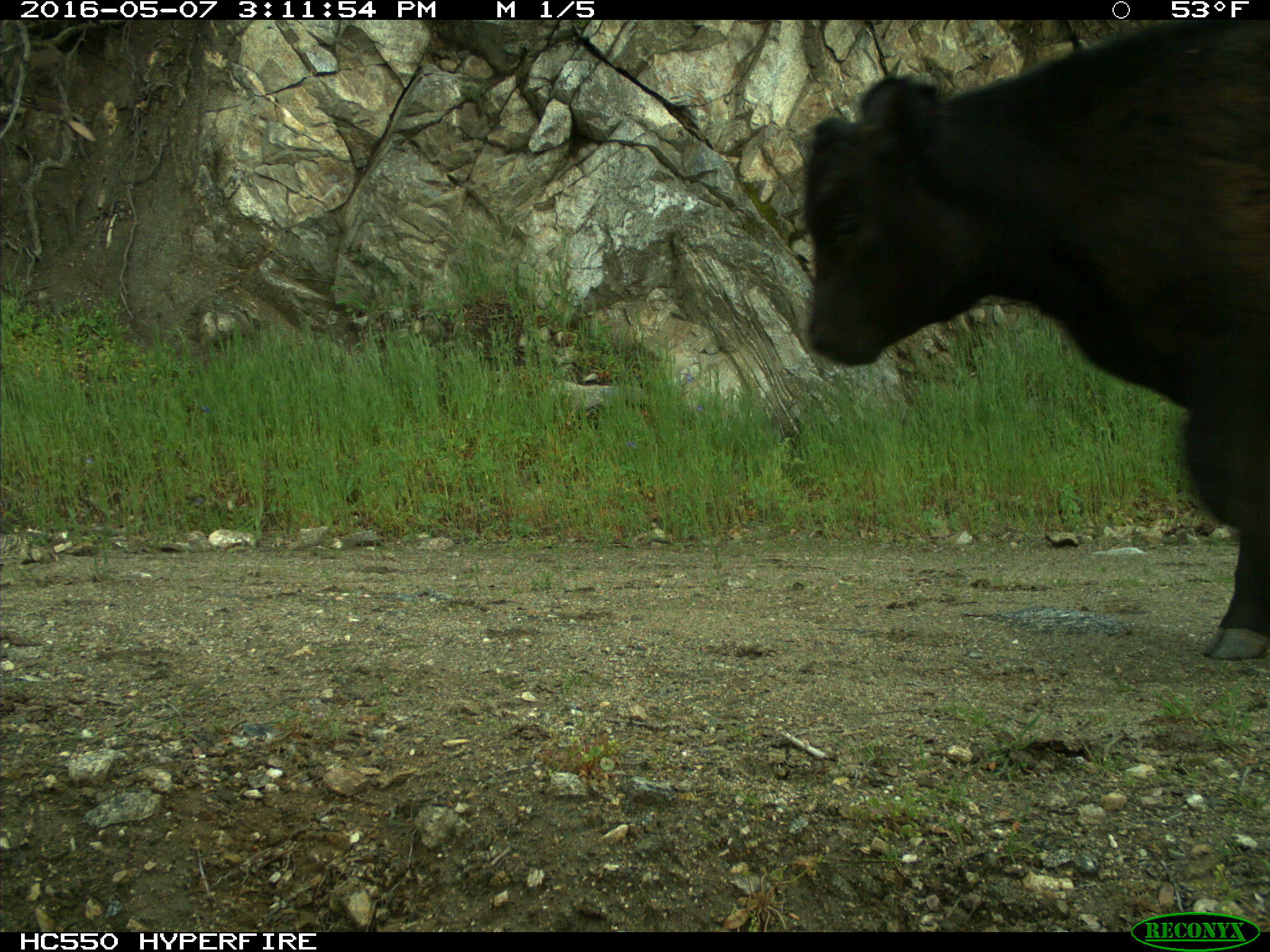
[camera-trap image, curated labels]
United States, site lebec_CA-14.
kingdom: Animalia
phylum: Chordata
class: Mammalia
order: Artiodactyla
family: Bovidae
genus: Bos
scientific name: Bos taurus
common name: domestic cow